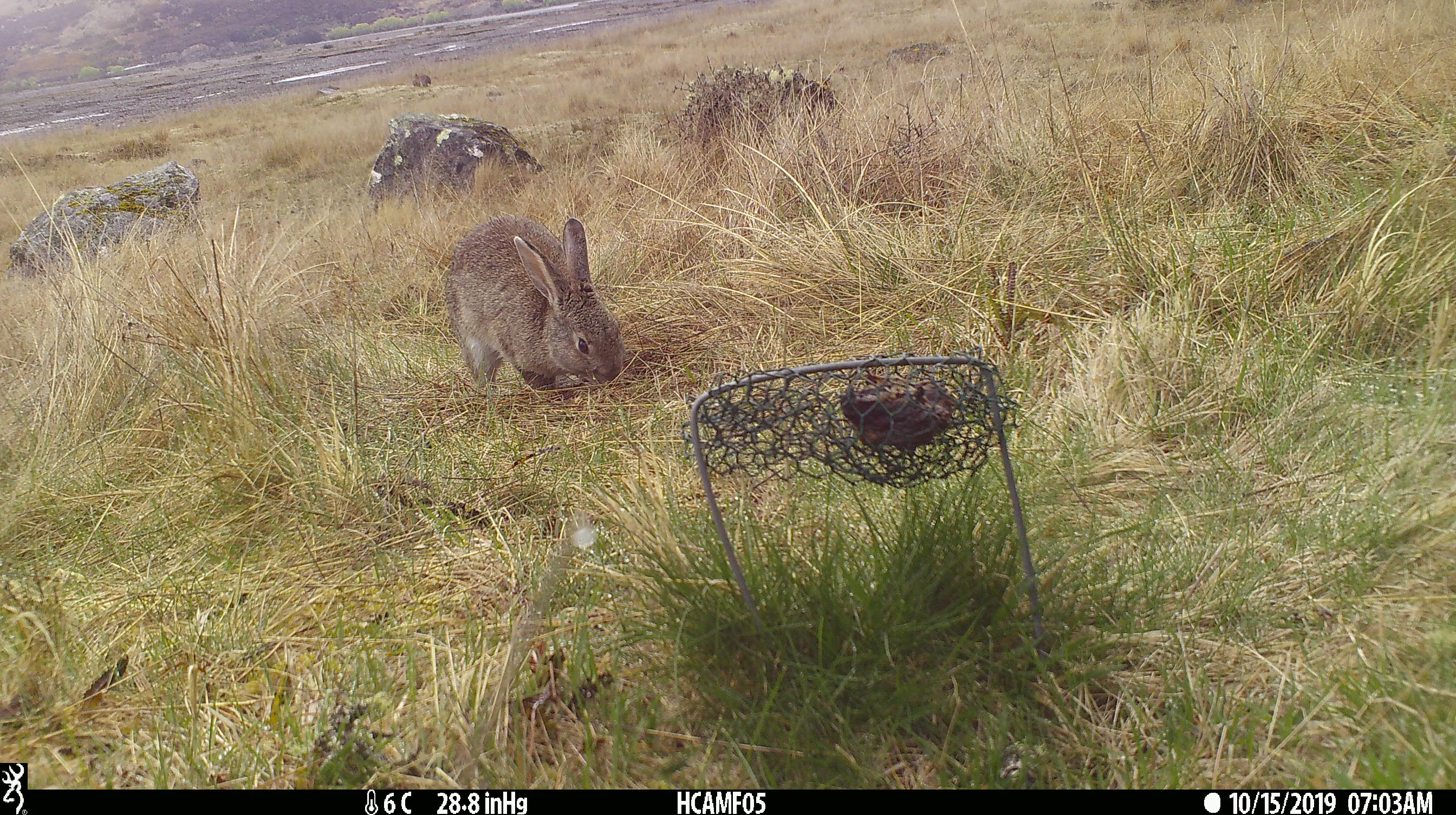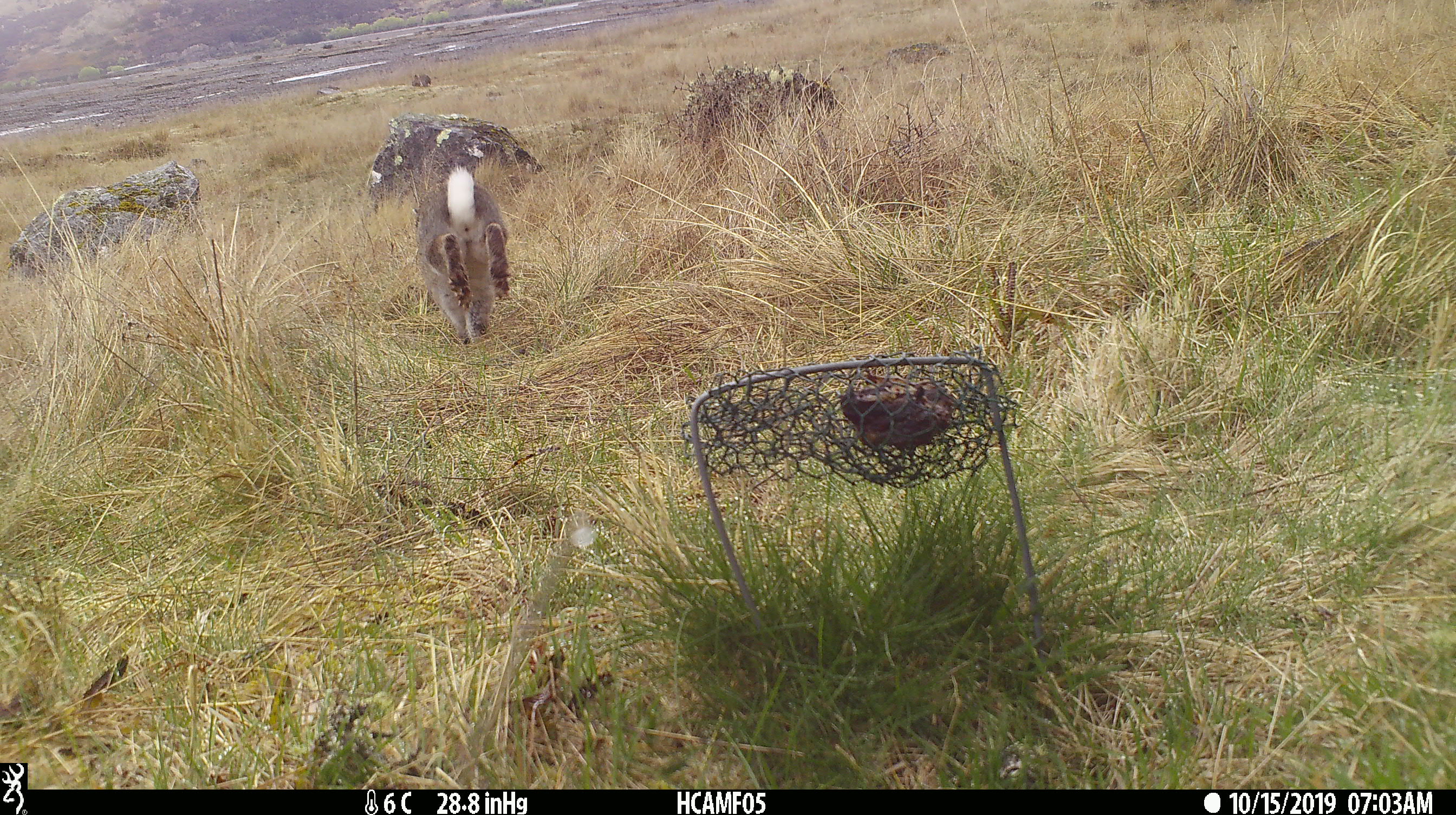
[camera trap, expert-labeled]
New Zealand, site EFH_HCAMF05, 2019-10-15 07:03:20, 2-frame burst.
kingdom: Animalia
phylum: Chordata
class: Mammalia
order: Lagomorpha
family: Leporidae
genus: Oryctolagus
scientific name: Oryctolagus cuniculus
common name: european rabbit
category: rabbit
Rabbit (european rabbit) (Oryctolagus cuniculus).